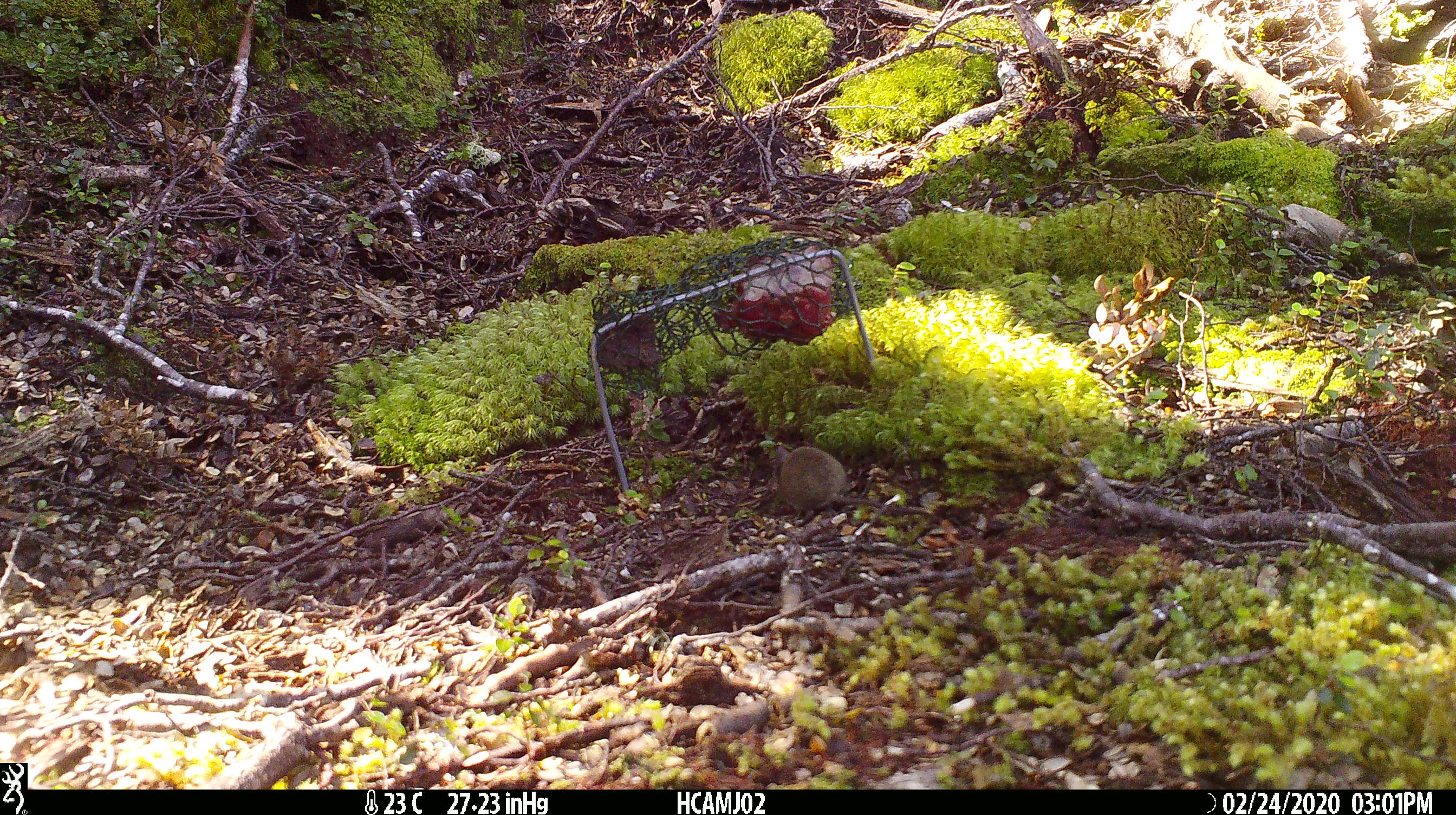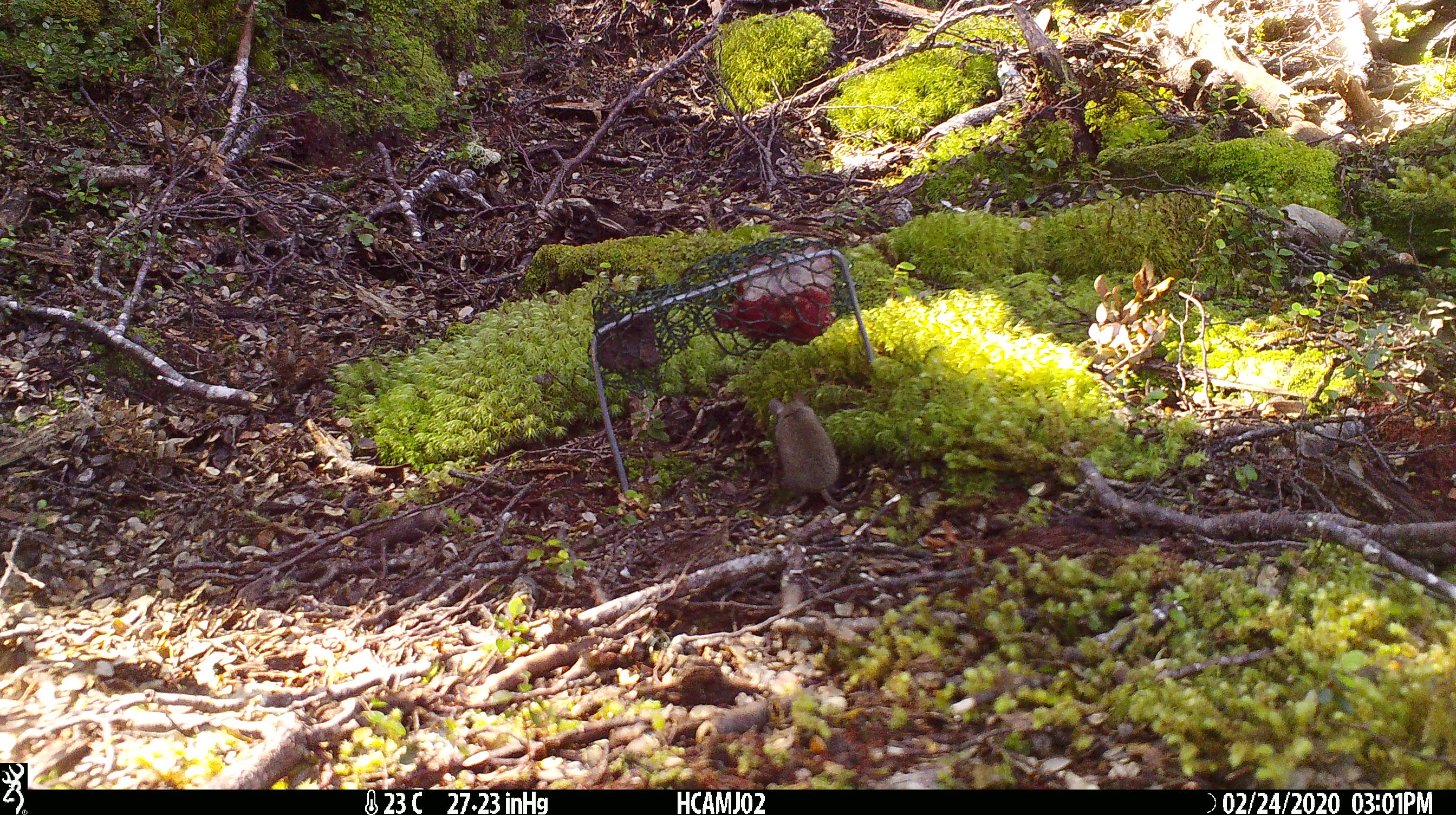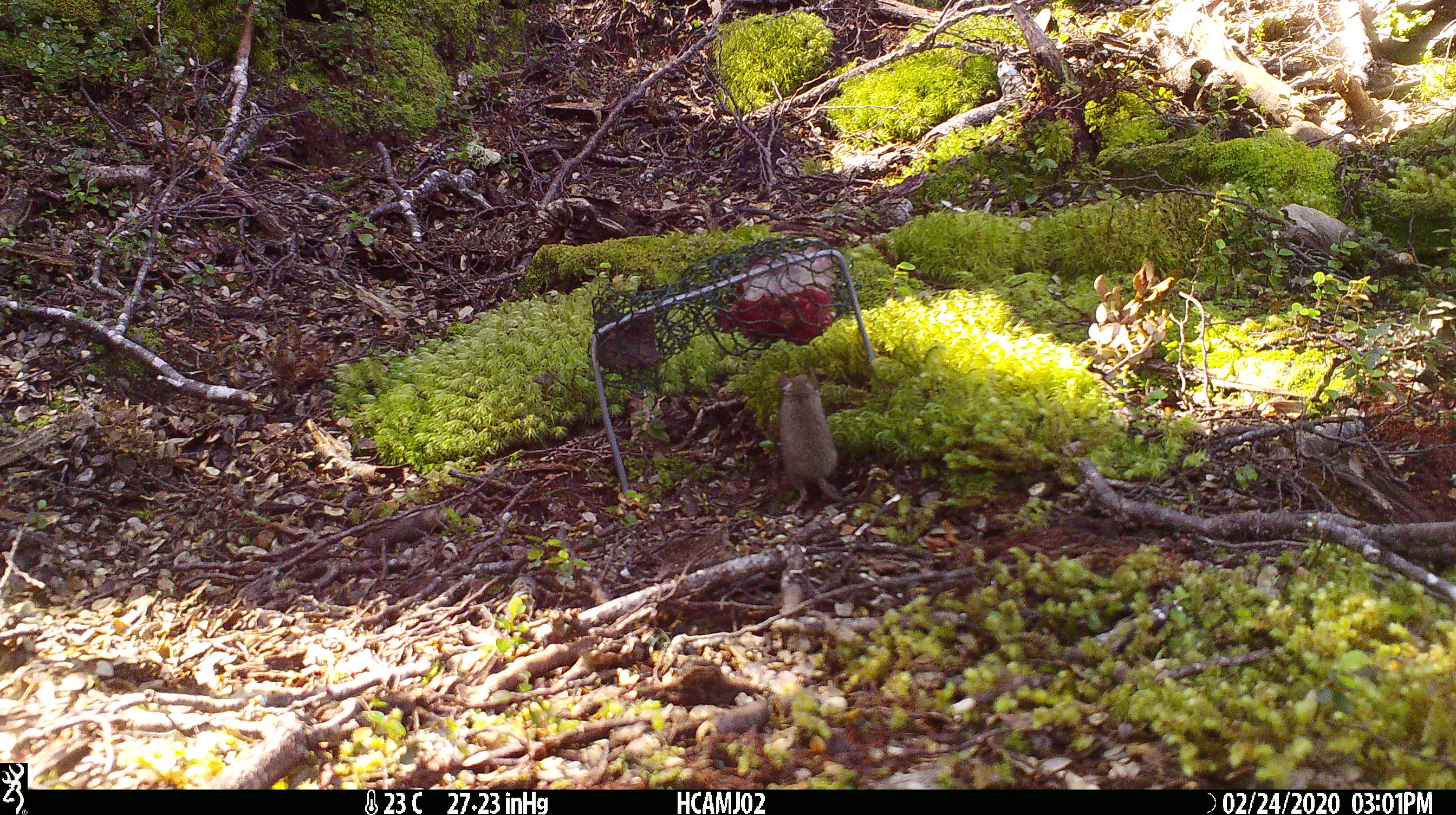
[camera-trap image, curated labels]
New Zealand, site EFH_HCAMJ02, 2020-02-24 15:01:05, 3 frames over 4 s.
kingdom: Animalia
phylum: Chordata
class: Mammalia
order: Rodentia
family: Muridae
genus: Mus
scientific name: Mus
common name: mouse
Mouse (Mus).